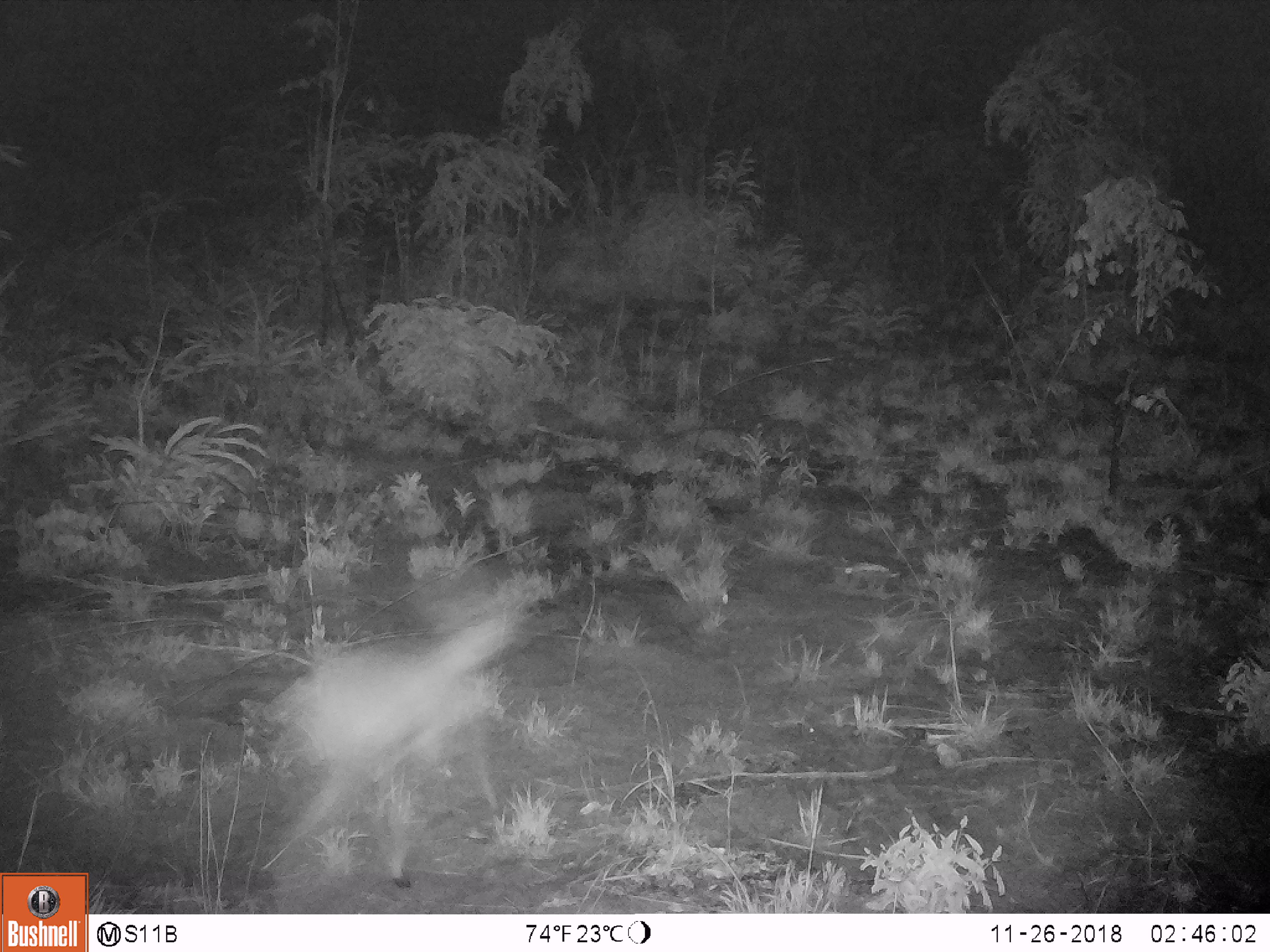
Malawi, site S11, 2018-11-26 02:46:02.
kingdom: Animalia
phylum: Chordata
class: Mammalia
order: Artiodactyla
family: Bovidae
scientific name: Antilopinae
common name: small antelope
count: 1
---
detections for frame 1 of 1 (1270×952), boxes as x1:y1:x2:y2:
small antelope: 246:583:551:893